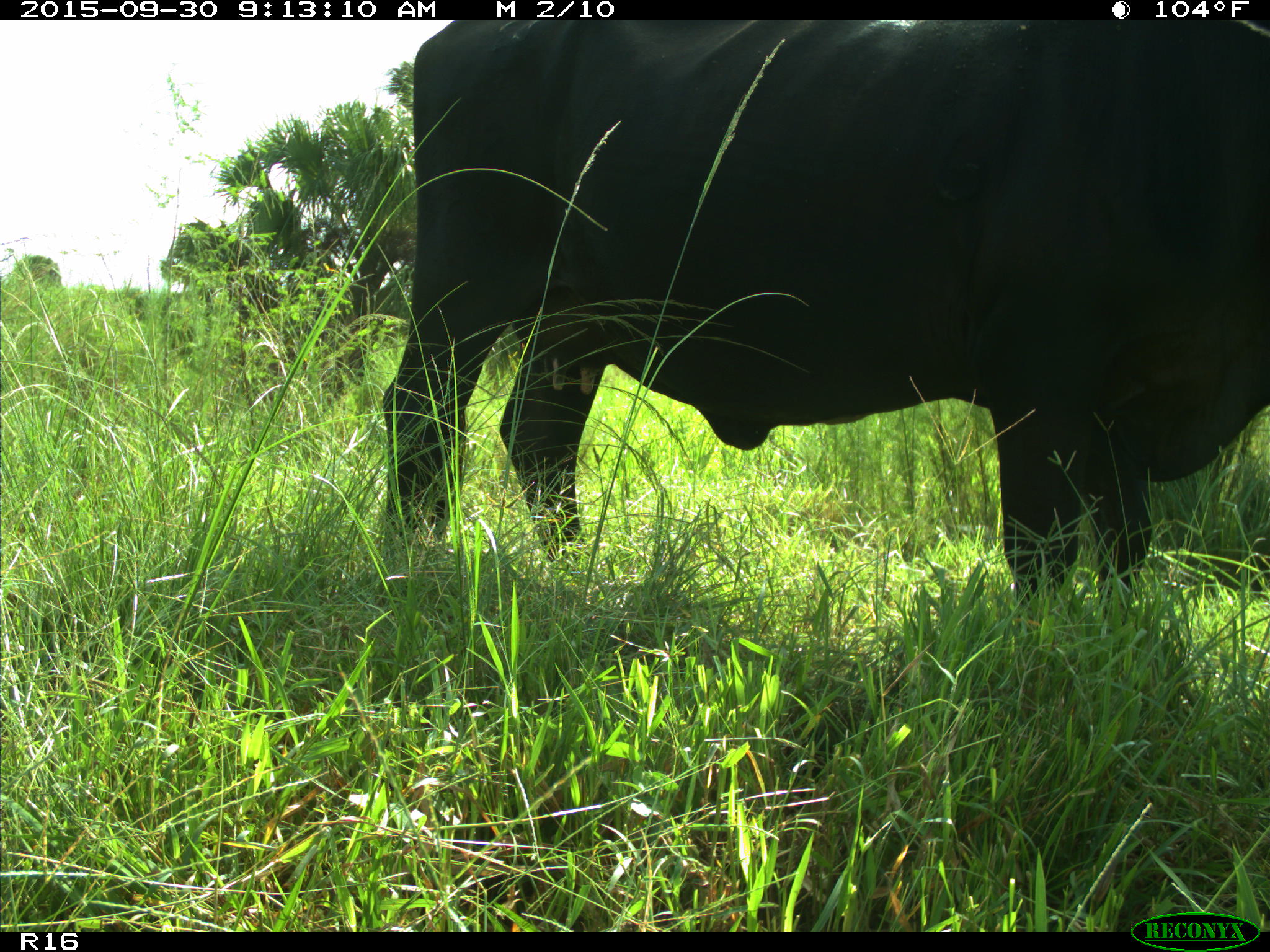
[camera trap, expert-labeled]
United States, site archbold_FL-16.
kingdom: Animalia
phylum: Chordata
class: Mammalia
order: Artiodactyla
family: Bovidae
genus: Bos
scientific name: Bos taurus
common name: domestic cow